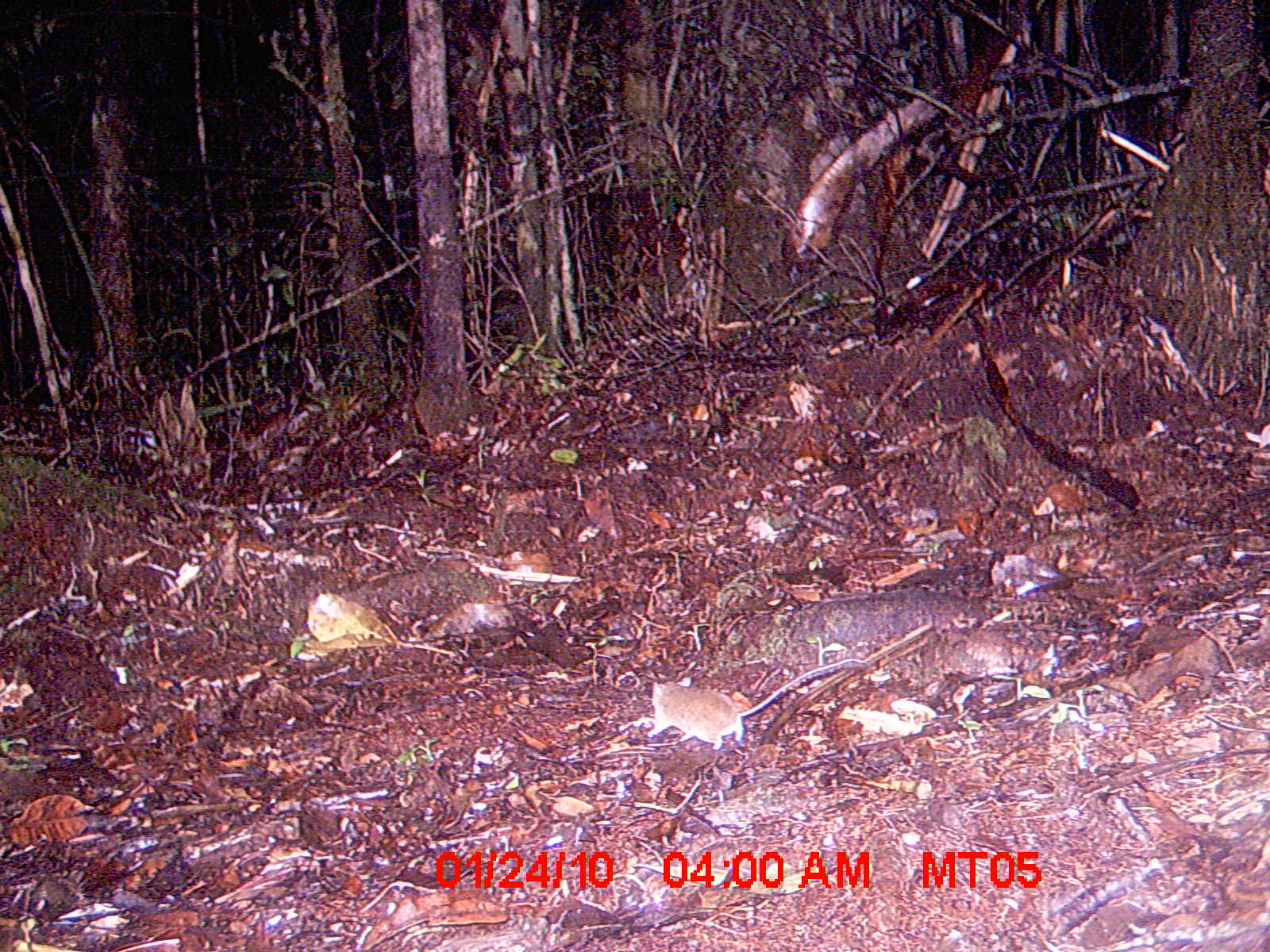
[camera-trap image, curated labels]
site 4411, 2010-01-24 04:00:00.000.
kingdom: Animalia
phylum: Chordata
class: Mammalia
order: Rodentia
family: Nesomyidae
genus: Eliurus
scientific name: Eliurus penicillatus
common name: white-tipped tufted-tailed rat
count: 1